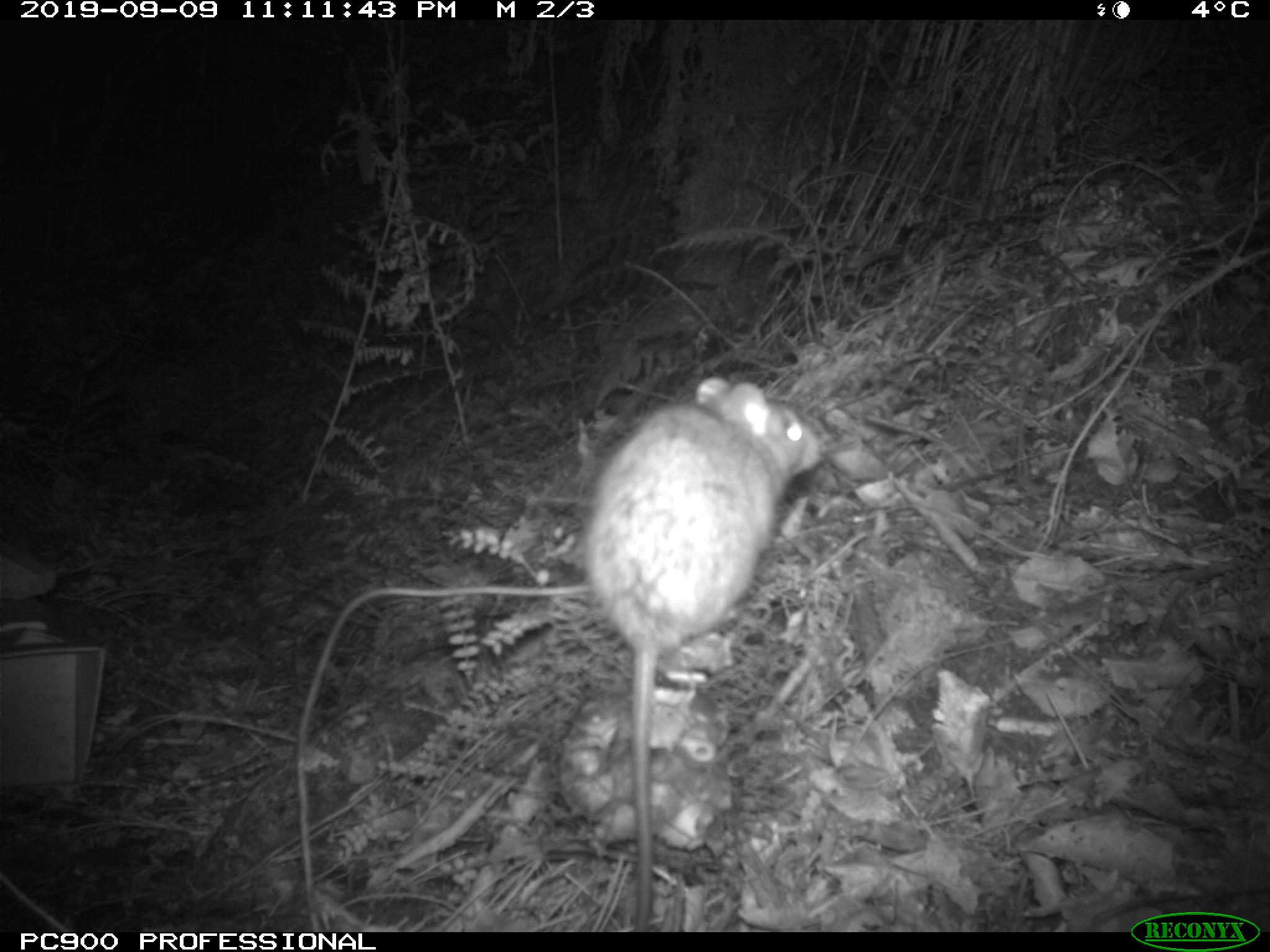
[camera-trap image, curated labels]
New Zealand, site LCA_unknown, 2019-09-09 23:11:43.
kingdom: Animalia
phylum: Chordata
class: Mammalia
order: Rodentia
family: Muridae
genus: Rattus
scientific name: Rattus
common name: rat